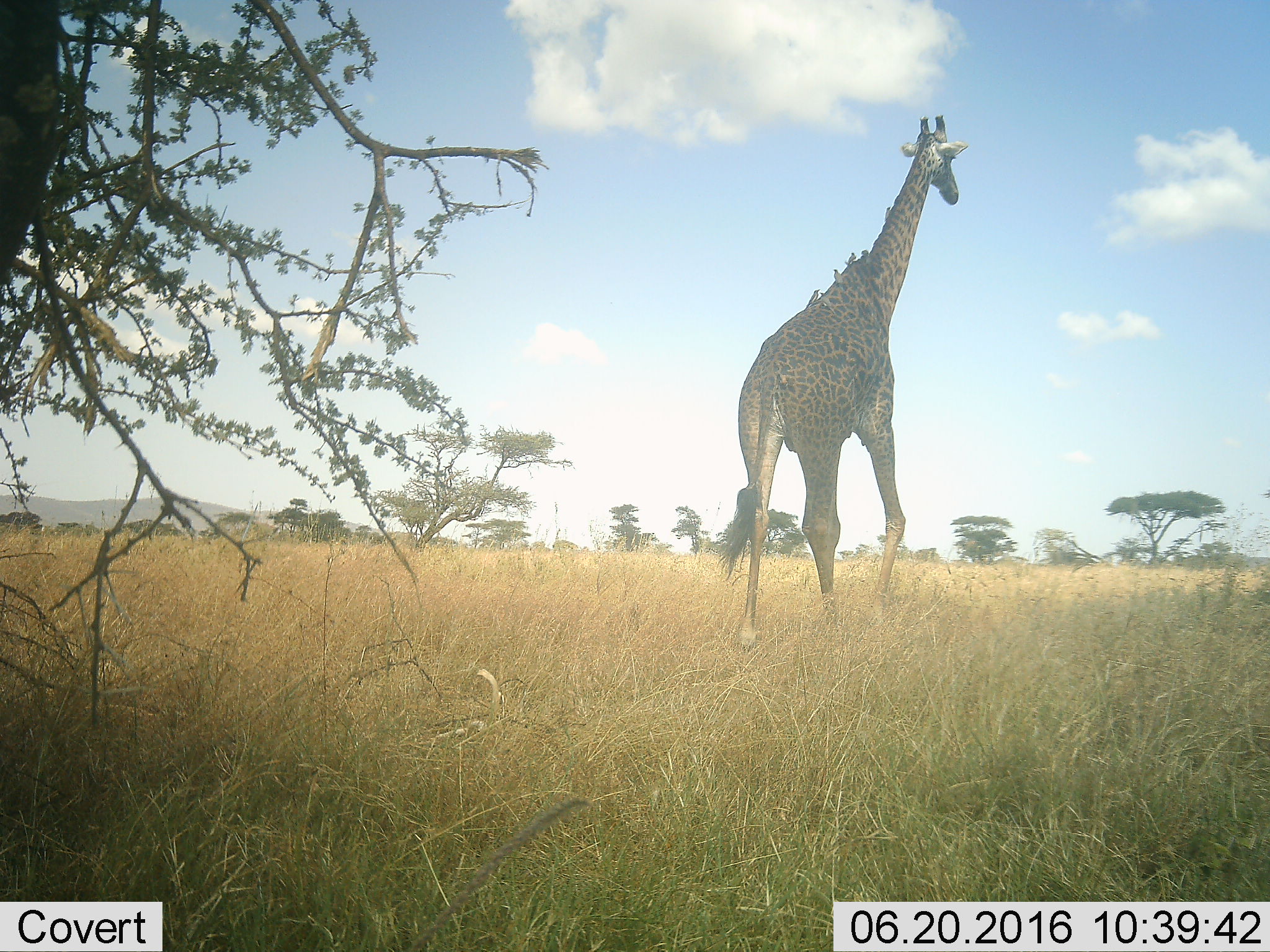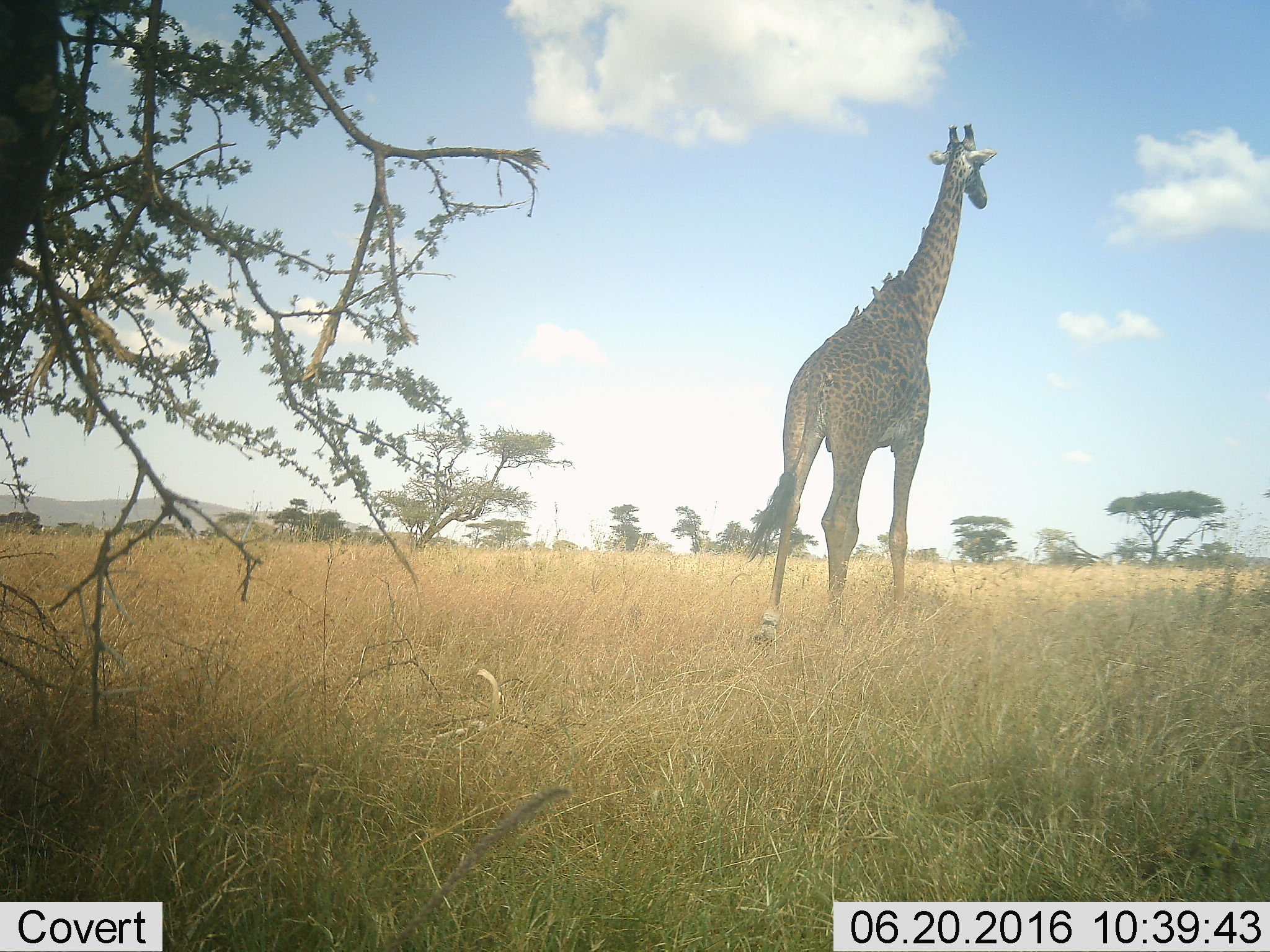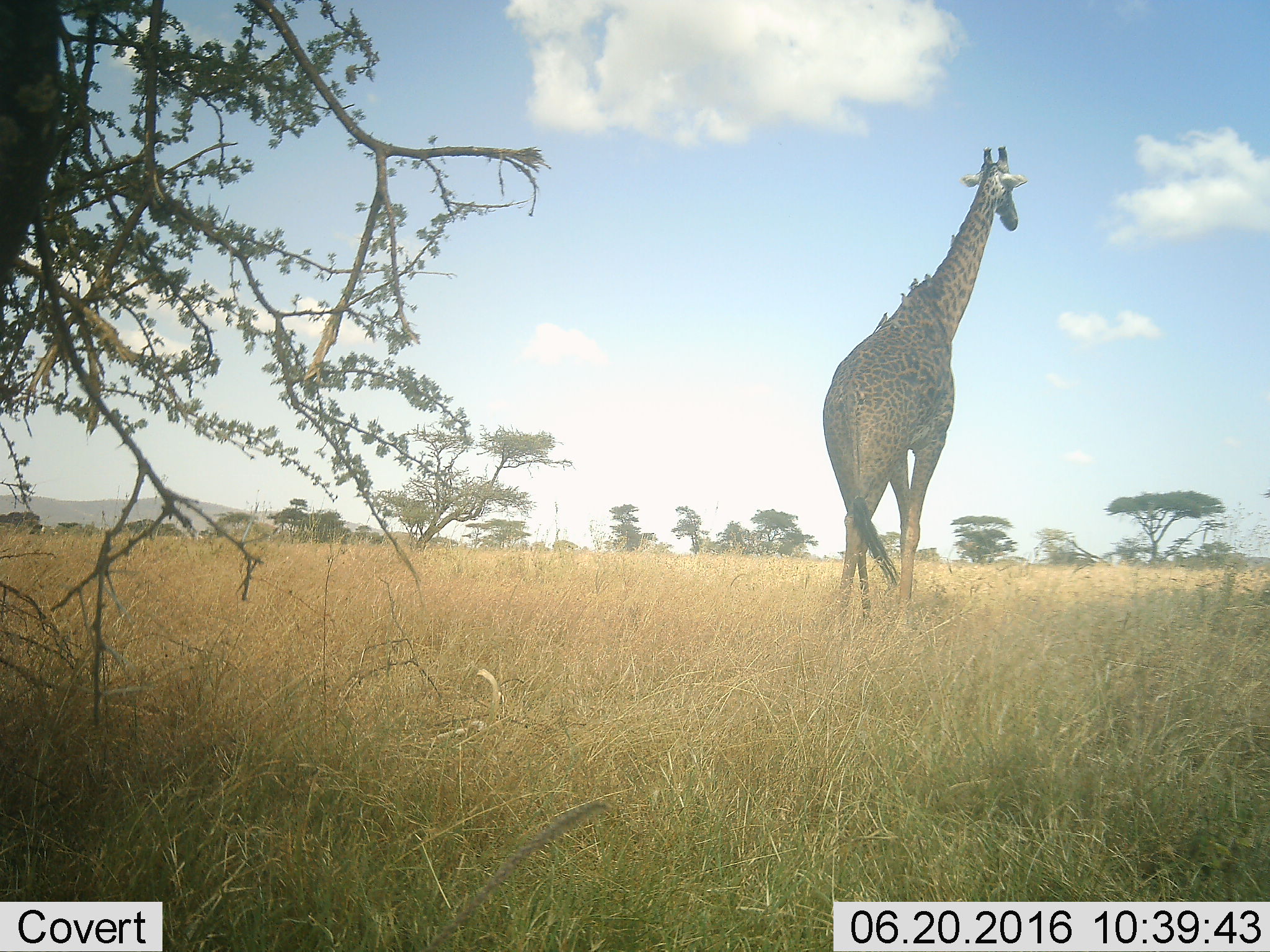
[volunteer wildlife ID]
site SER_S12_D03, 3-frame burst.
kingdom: Animalia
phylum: Chordata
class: Mammalia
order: Artiodactyla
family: Giraffidae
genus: Giraffa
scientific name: Giraffa camelopardalis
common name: giraffe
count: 1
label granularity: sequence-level